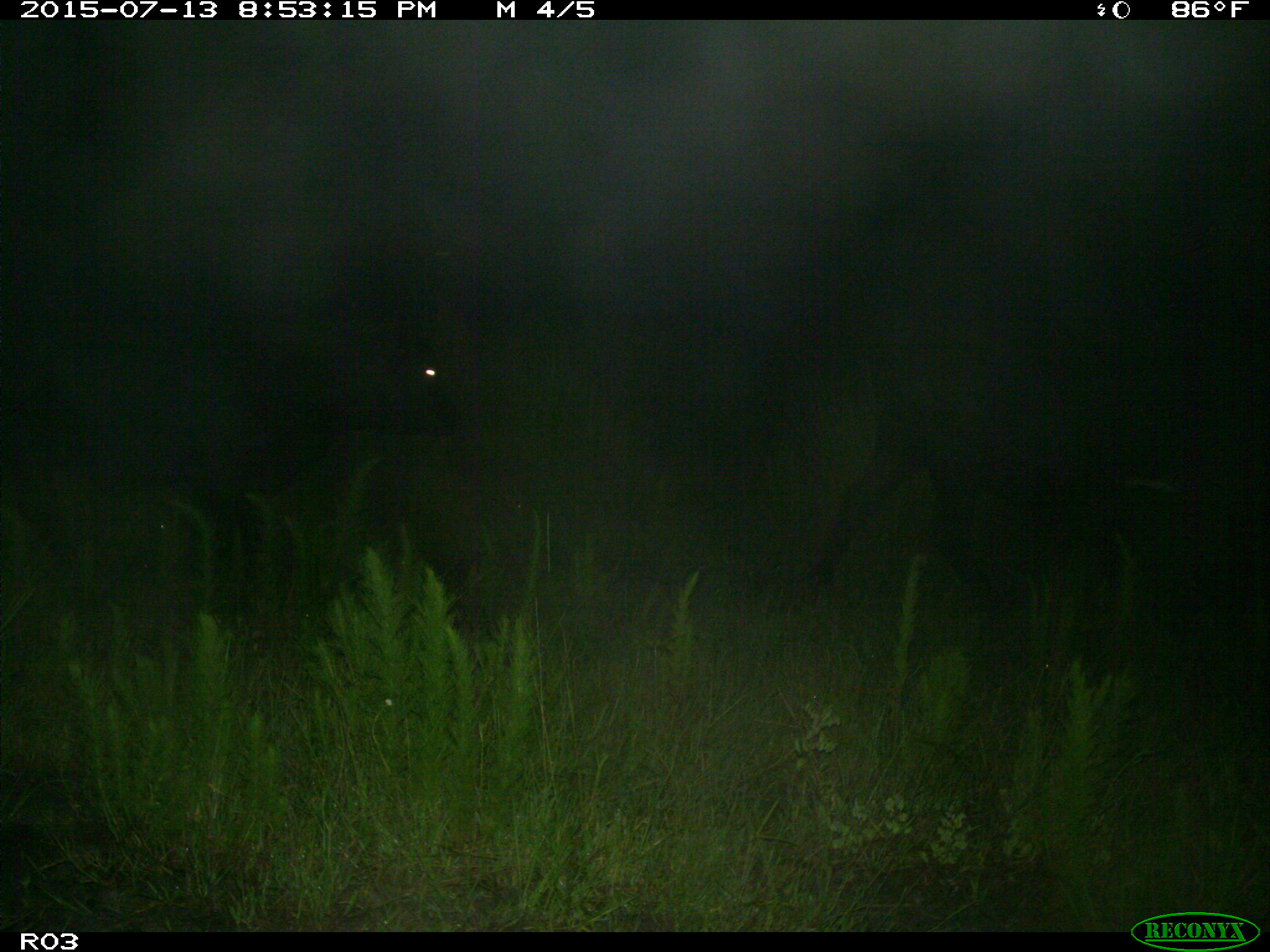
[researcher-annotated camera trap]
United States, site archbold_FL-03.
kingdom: Animalia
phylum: Chordata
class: Mammalia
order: Artiodactyla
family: Bovidae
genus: Bos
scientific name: Bos taurus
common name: domestic cow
Bos taurus (domestic cow).